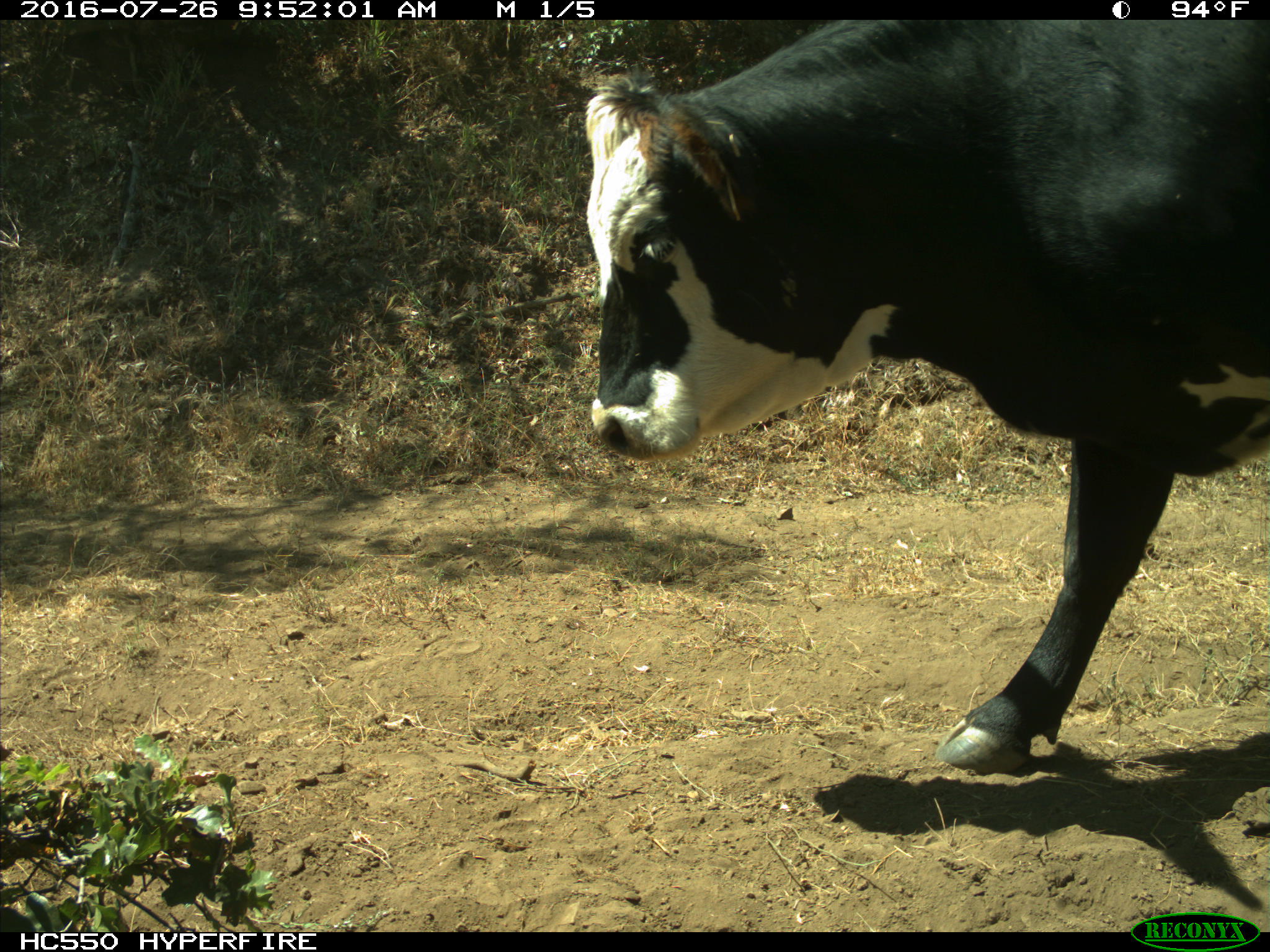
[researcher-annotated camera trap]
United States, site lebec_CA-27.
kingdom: Animalia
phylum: Chordata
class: Mammalia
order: Artiodactyla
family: Bovidae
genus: Bos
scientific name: Bos taurus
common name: domestic cow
Bos taurus (domestic cow).